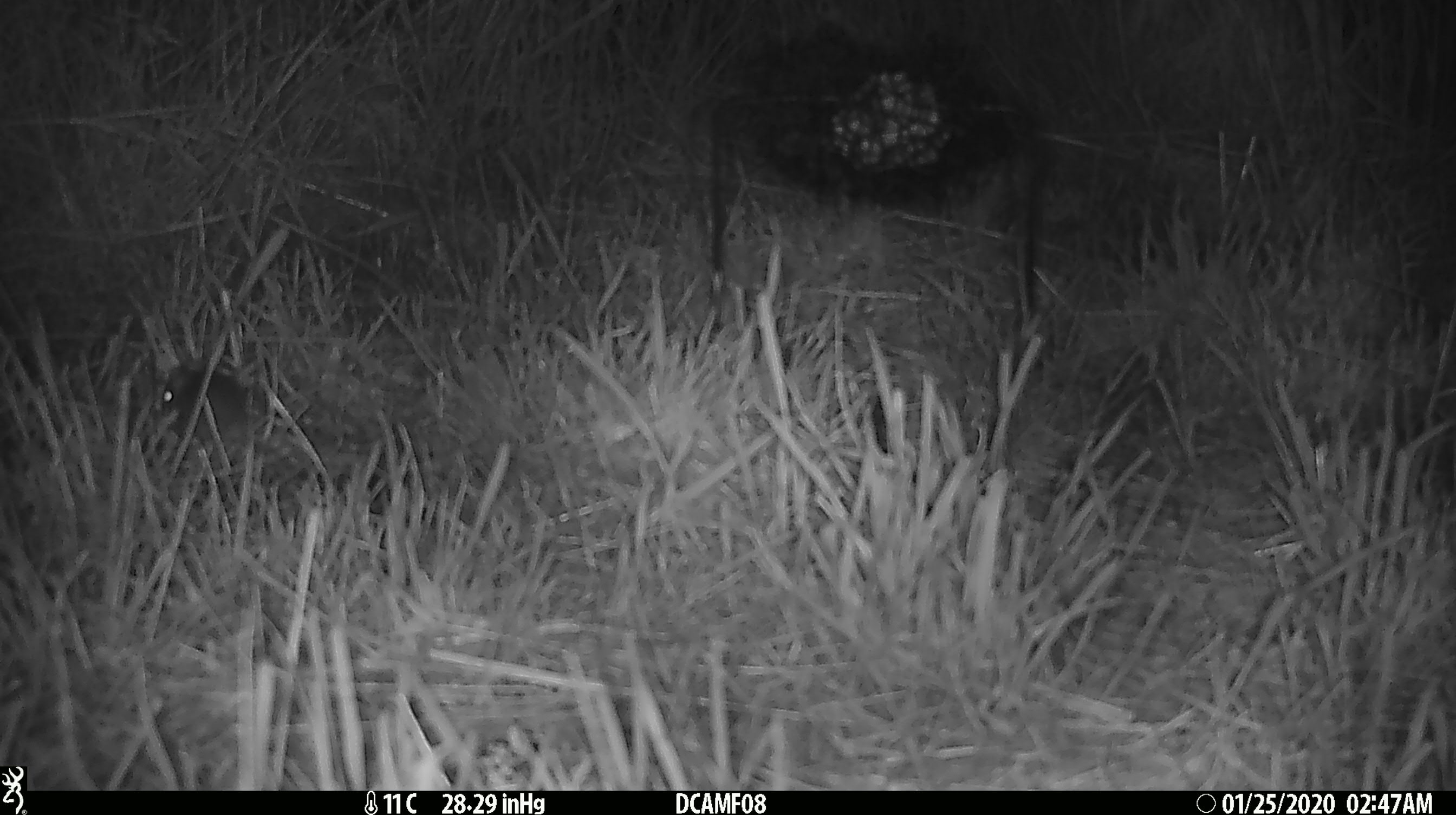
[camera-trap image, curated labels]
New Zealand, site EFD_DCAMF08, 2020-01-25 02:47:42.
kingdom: Animalia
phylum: Chordata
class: Mammalia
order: Rodentia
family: Muridae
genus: Mus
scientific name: Mus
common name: mouse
Mouse (Mus).